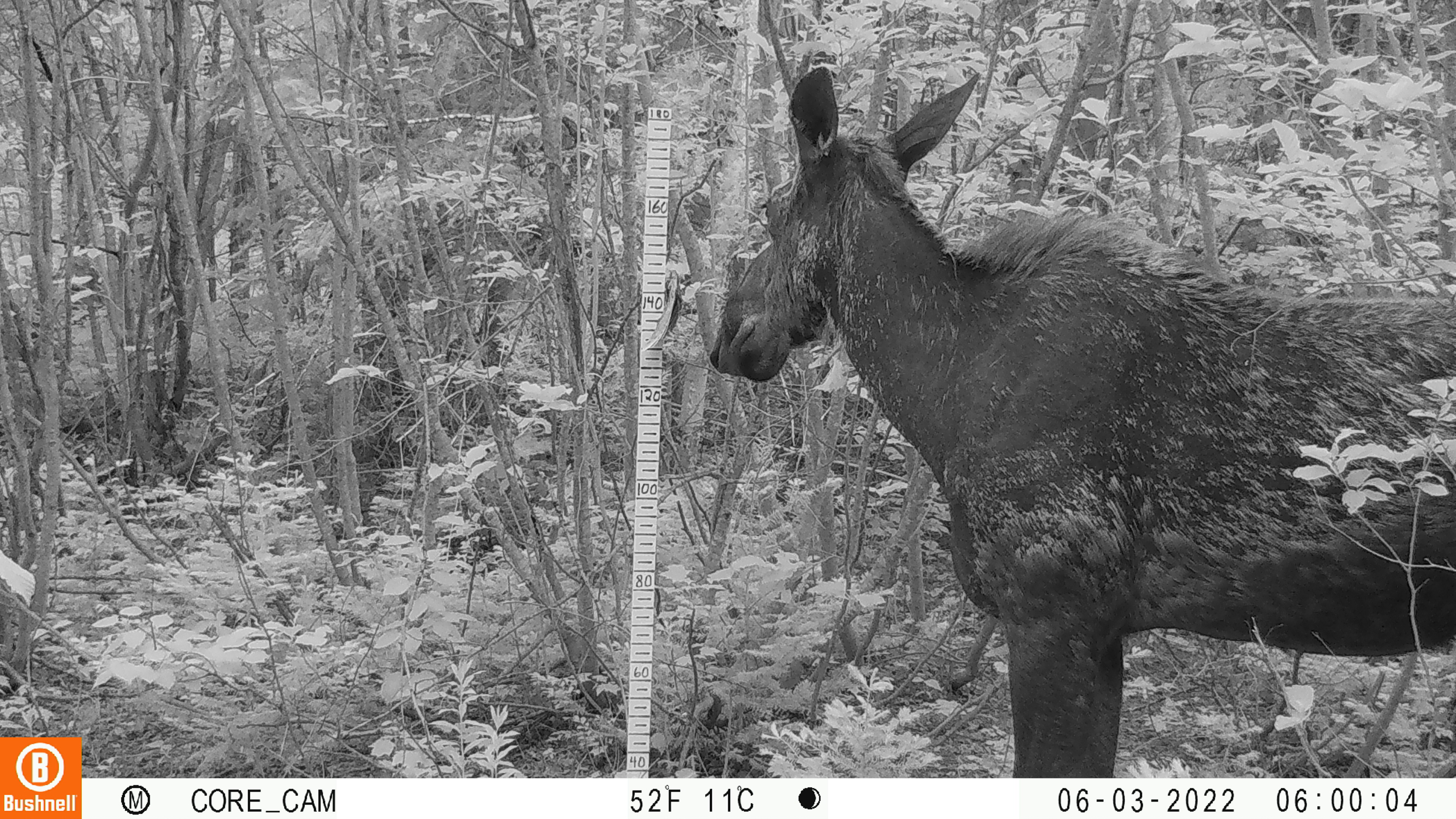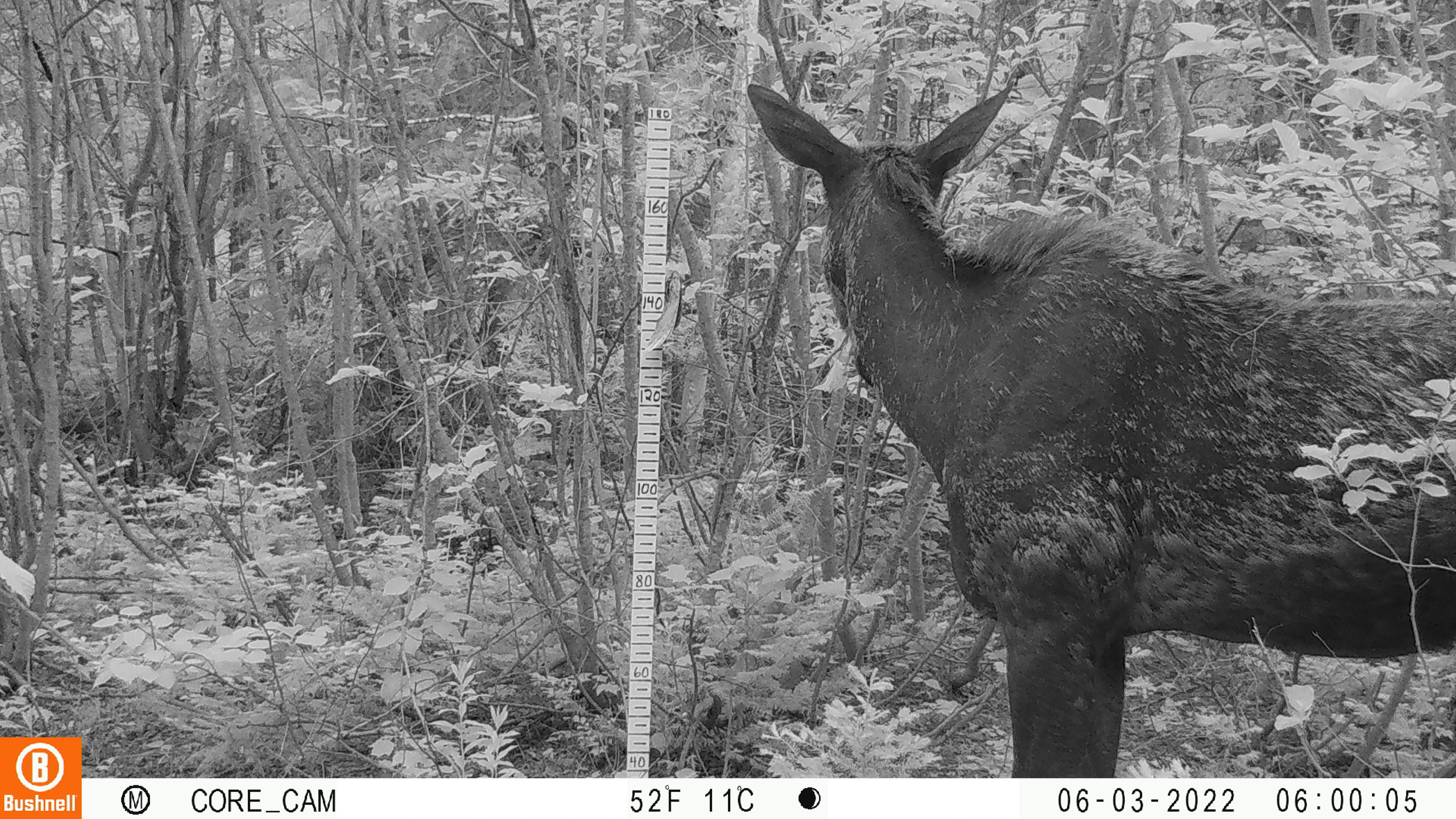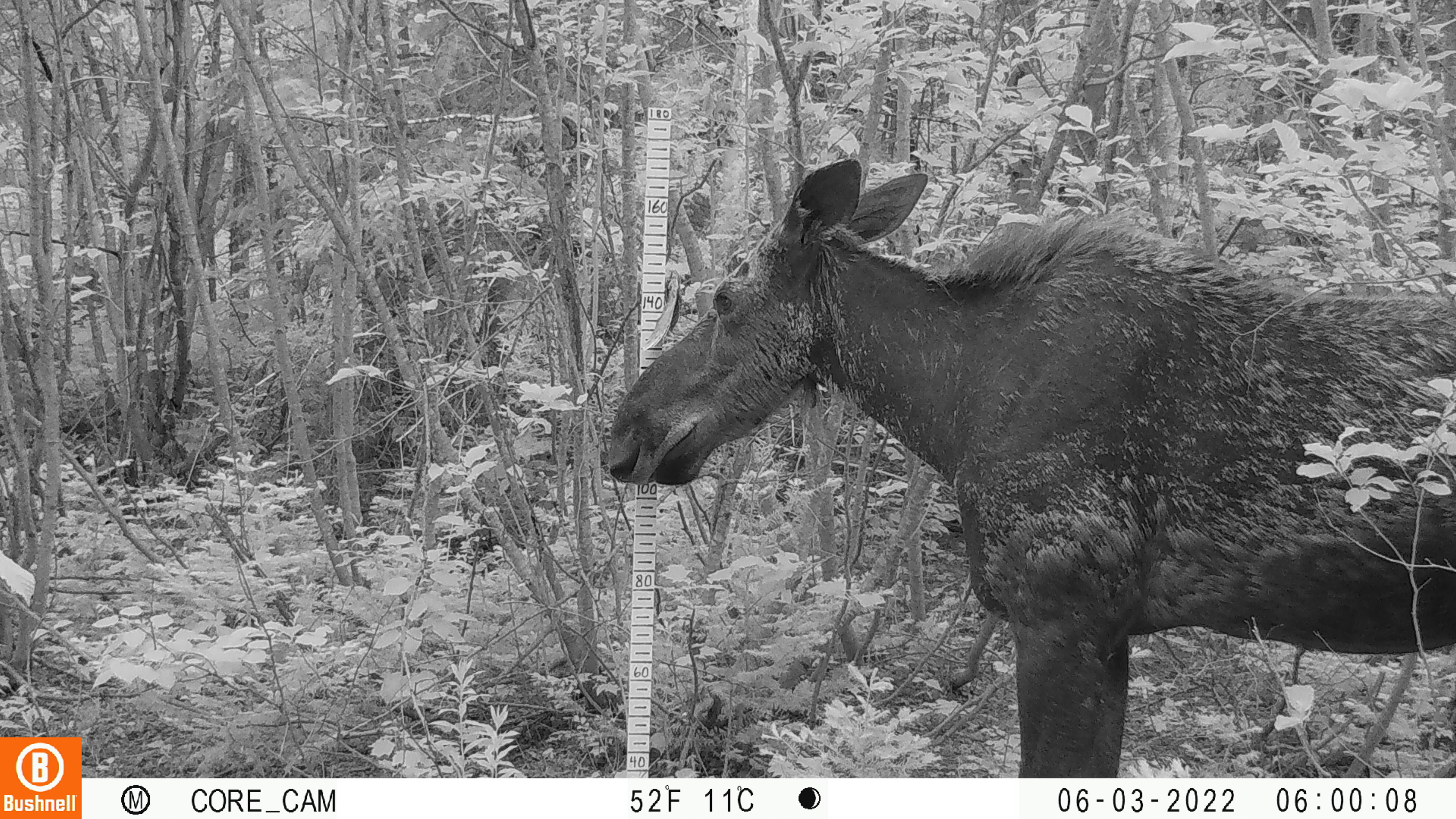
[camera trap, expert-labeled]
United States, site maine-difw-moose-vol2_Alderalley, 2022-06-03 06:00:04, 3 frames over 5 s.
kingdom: Animalia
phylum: Chordata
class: Mammalia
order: Artiodactyla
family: Cervidae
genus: Alces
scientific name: Alces alces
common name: moose